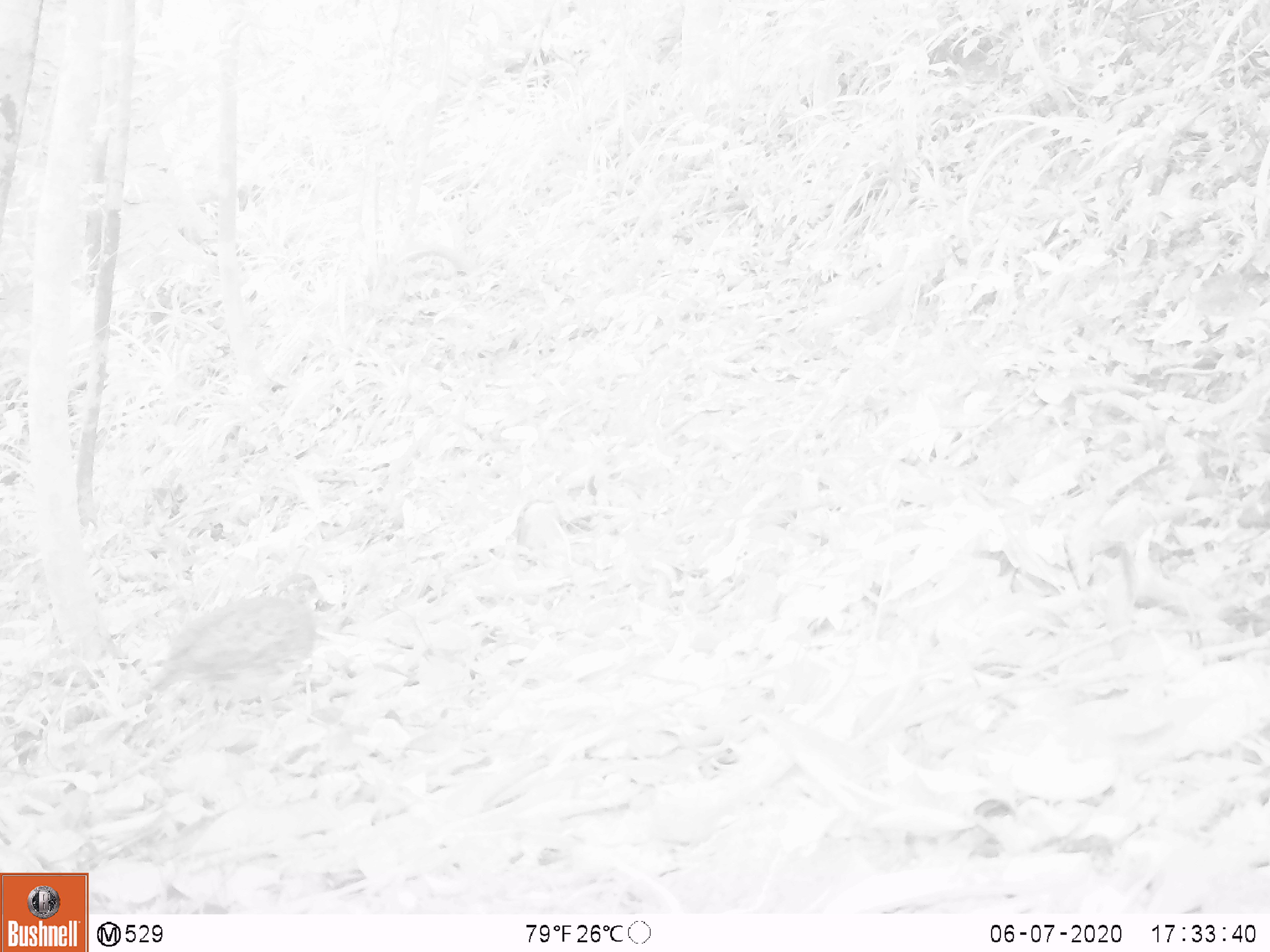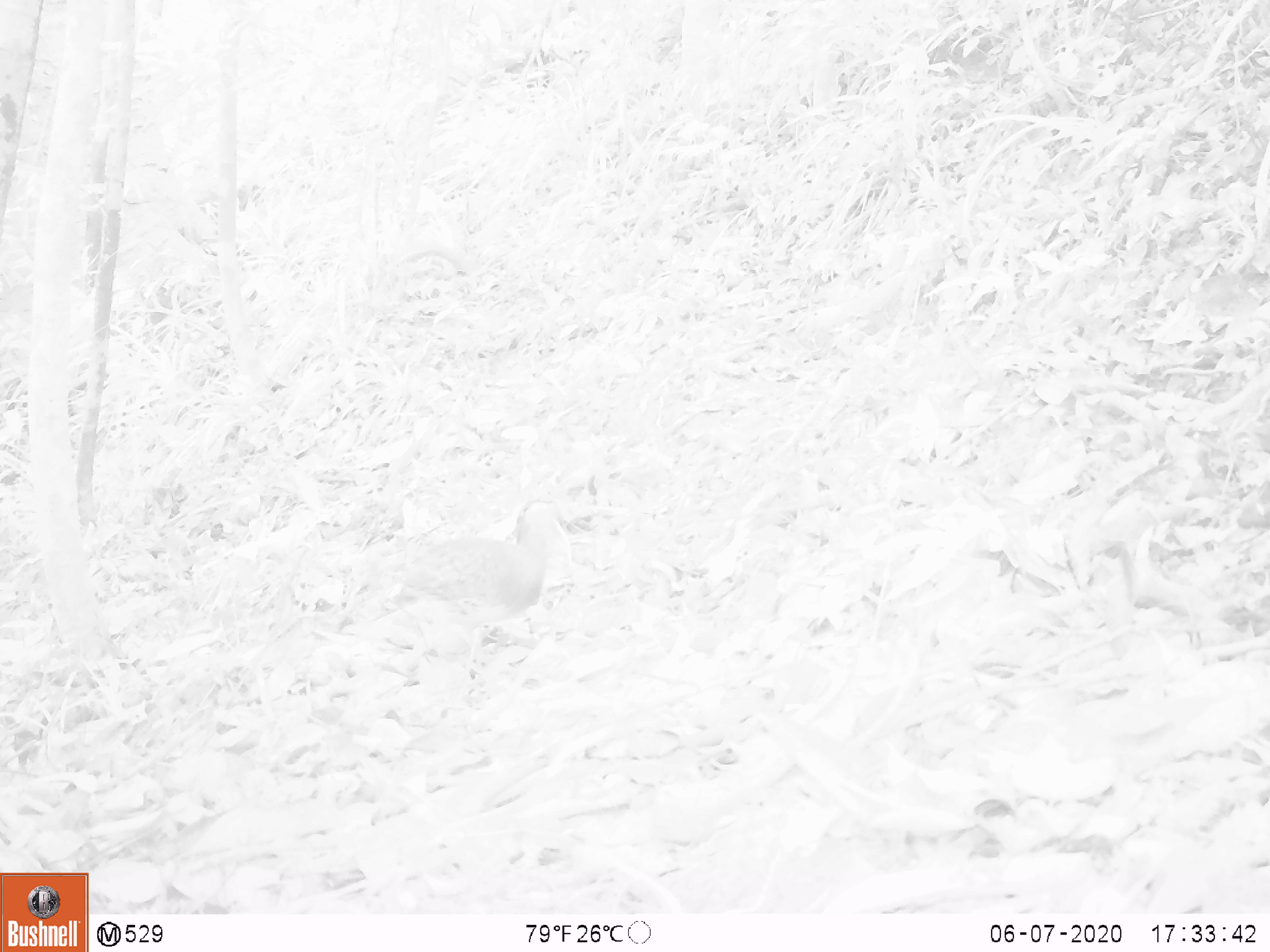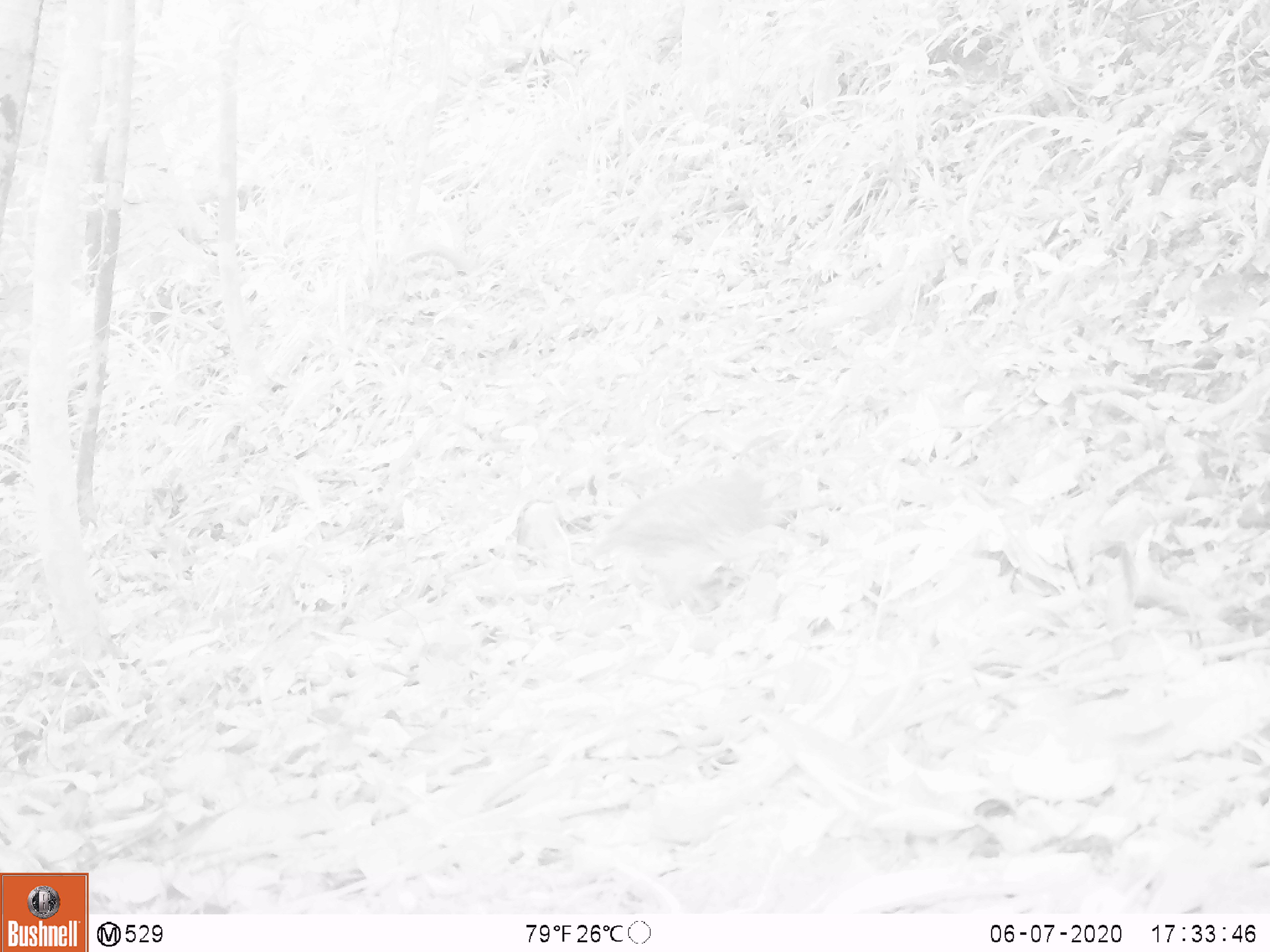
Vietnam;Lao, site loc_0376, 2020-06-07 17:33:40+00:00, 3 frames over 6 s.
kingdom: Animalia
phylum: Chordata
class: Aves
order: Galliformes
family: Phasianidae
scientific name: Phasianidae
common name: partridge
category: unidentified partridge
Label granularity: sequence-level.